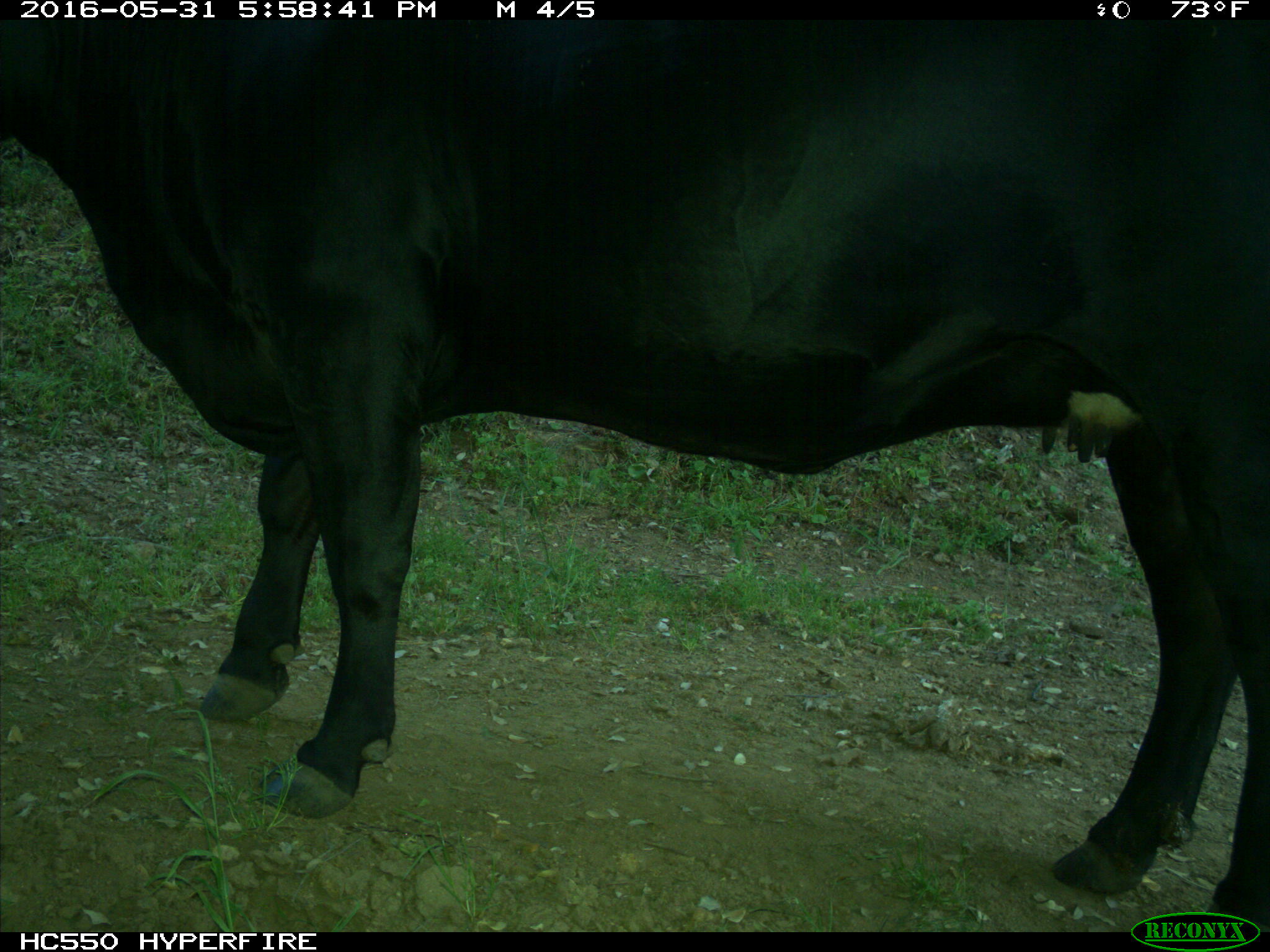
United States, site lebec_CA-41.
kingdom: Animalia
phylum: Chordata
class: Mammalia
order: Artiodactyla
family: Bovidae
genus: Bos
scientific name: Bos taurus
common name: domestic cow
Bos taurus (domestic cow).